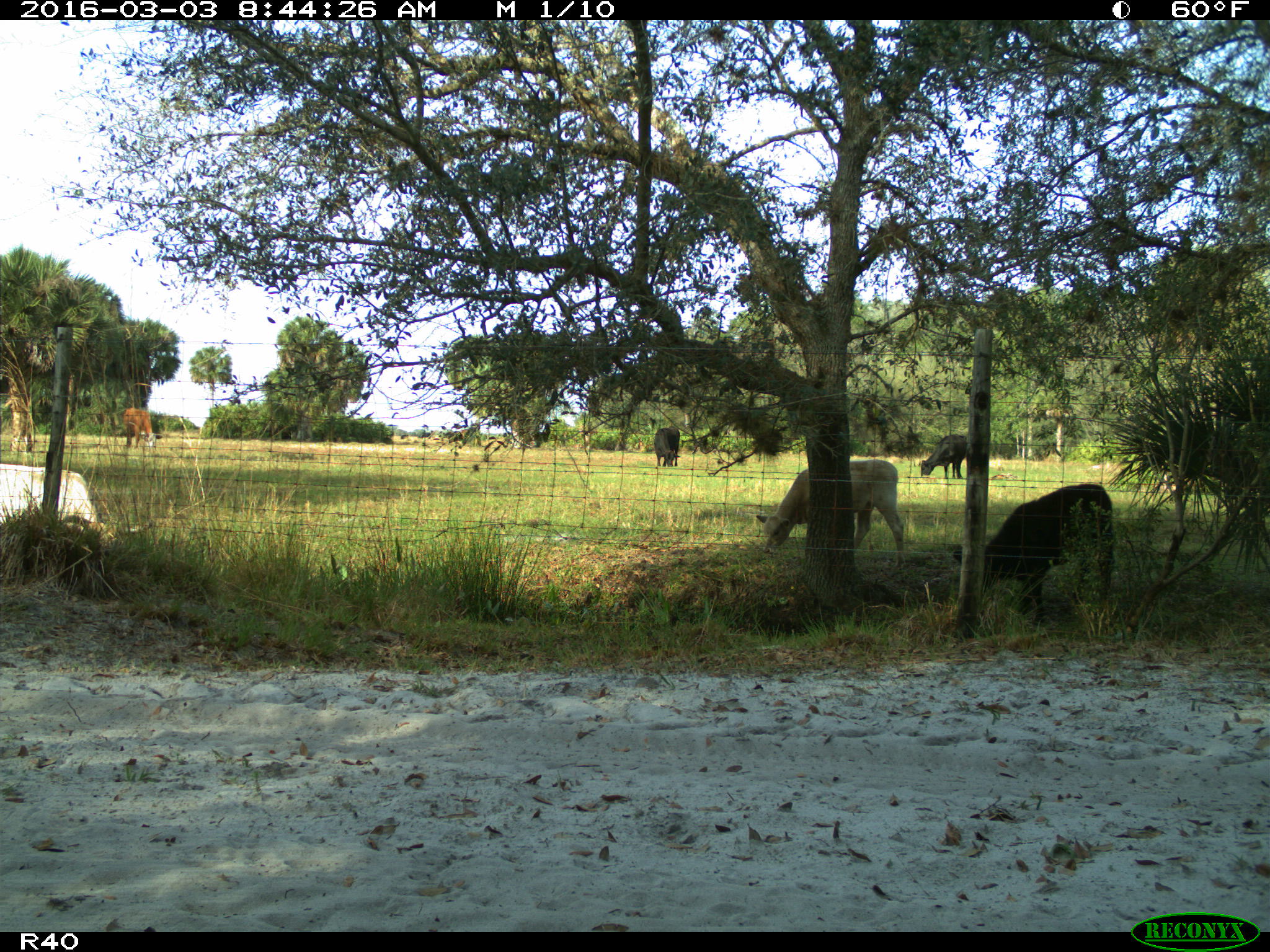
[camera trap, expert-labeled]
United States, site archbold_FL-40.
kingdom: Animalia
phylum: Chordata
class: Mammalia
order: Artiodactyla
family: Bovidae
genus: Bos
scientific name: Bos taurus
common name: domestic cow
Bos taurus (domestic cow).